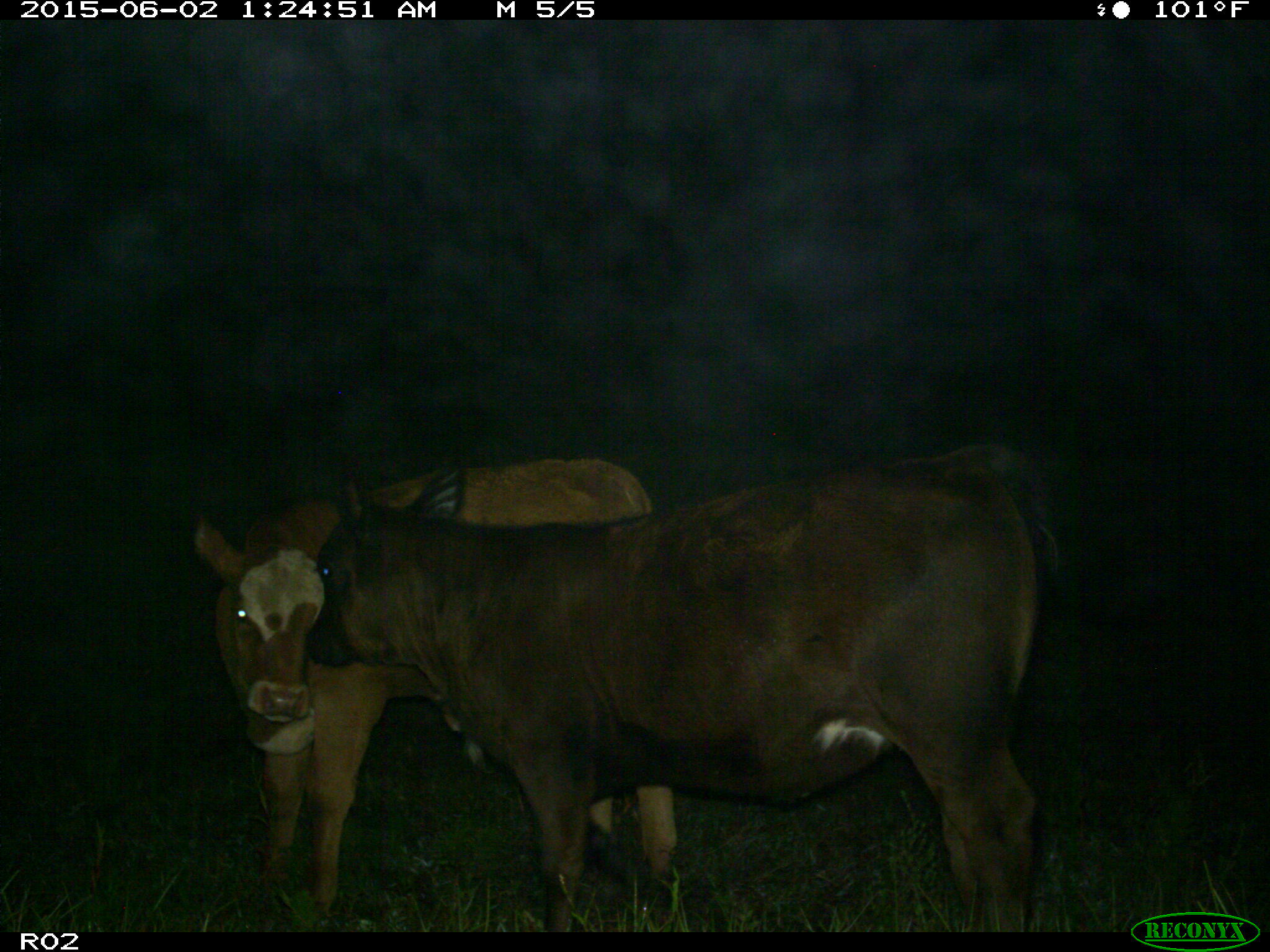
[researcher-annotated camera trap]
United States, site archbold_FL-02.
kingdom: Animalia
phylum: Chordata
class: Mammalia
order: Artiodactyla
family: Bovidae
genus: Bos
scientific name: Bos taurus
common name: domestic cow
Bos taurus (domestic cow).